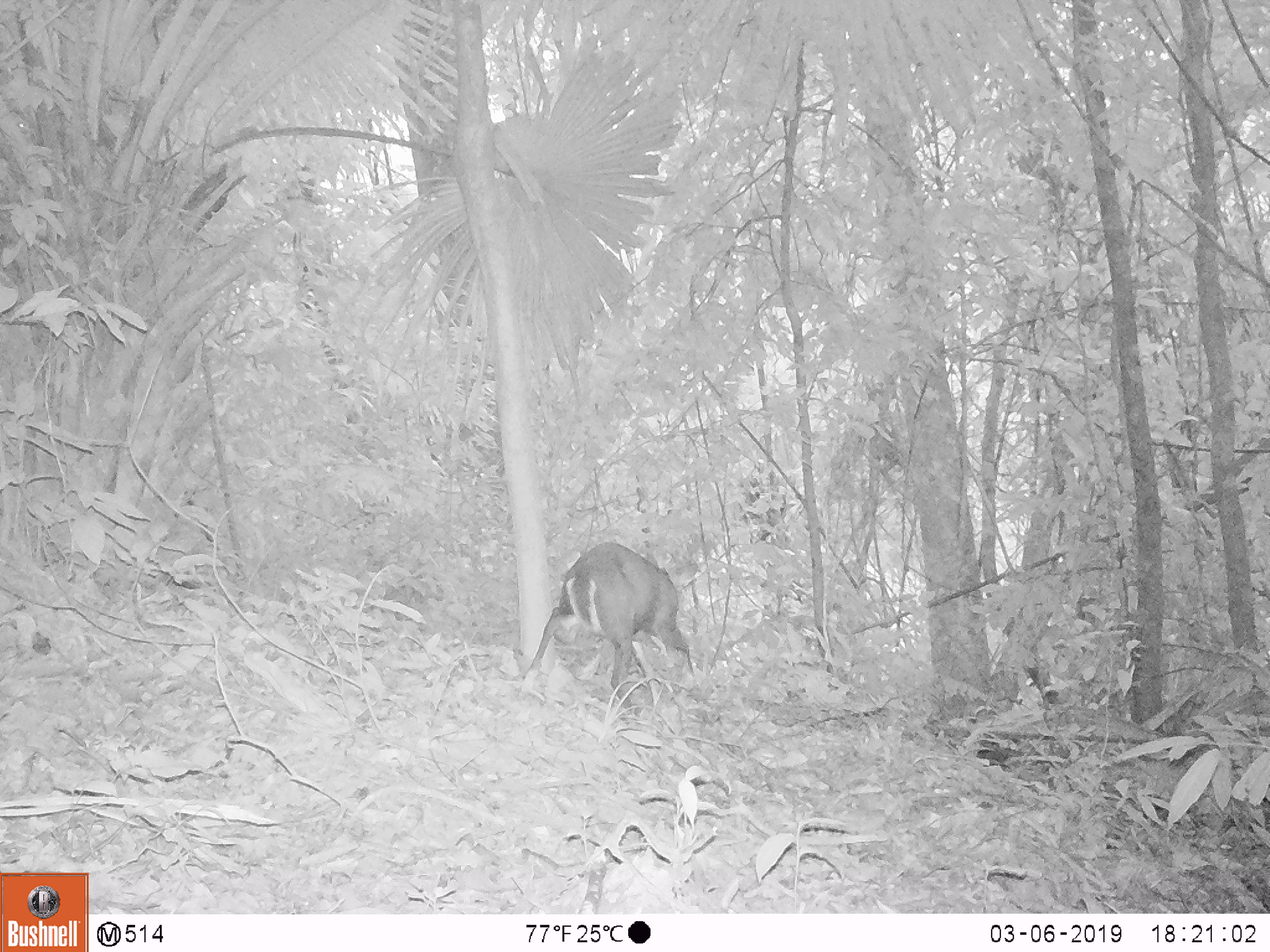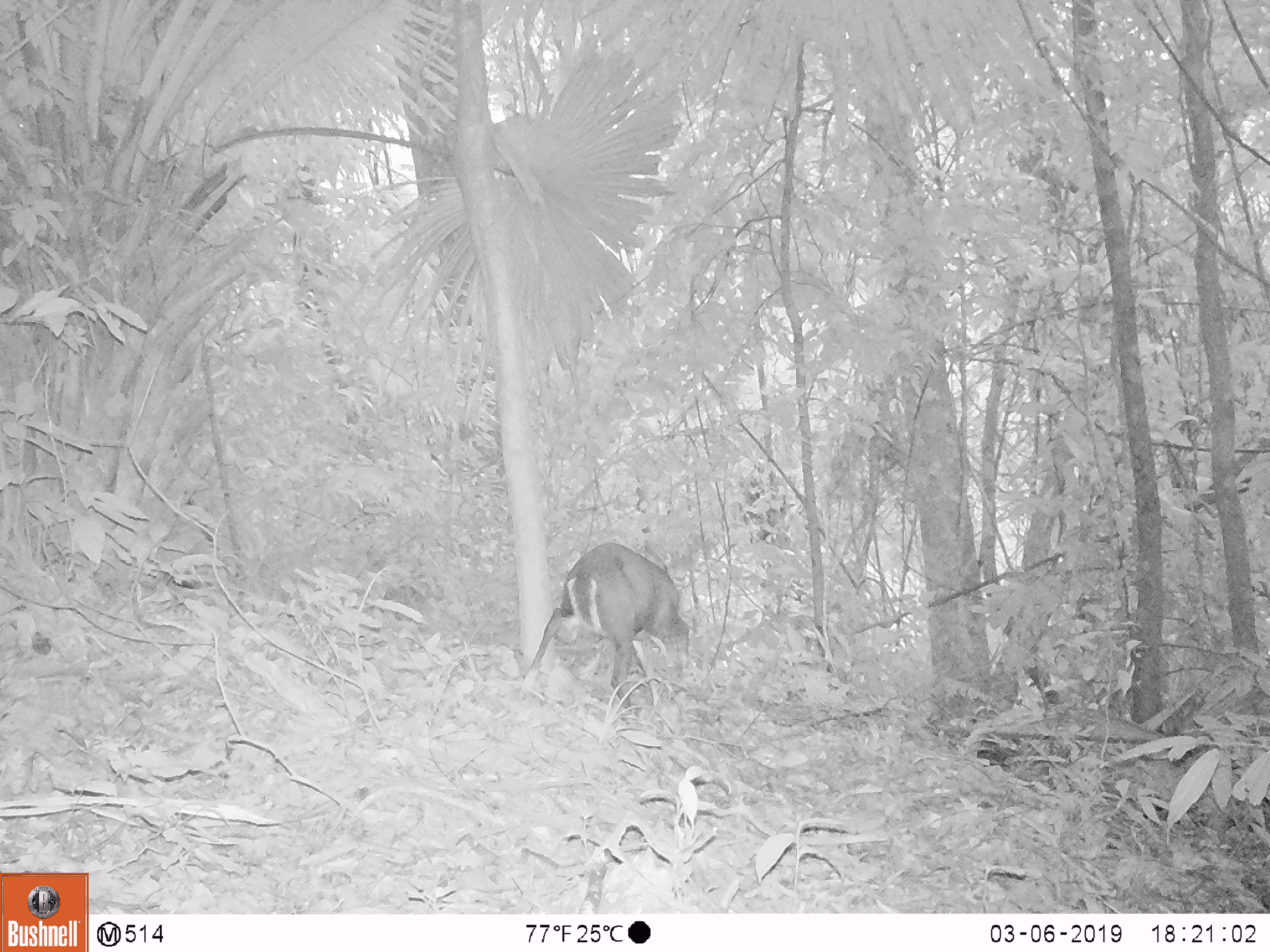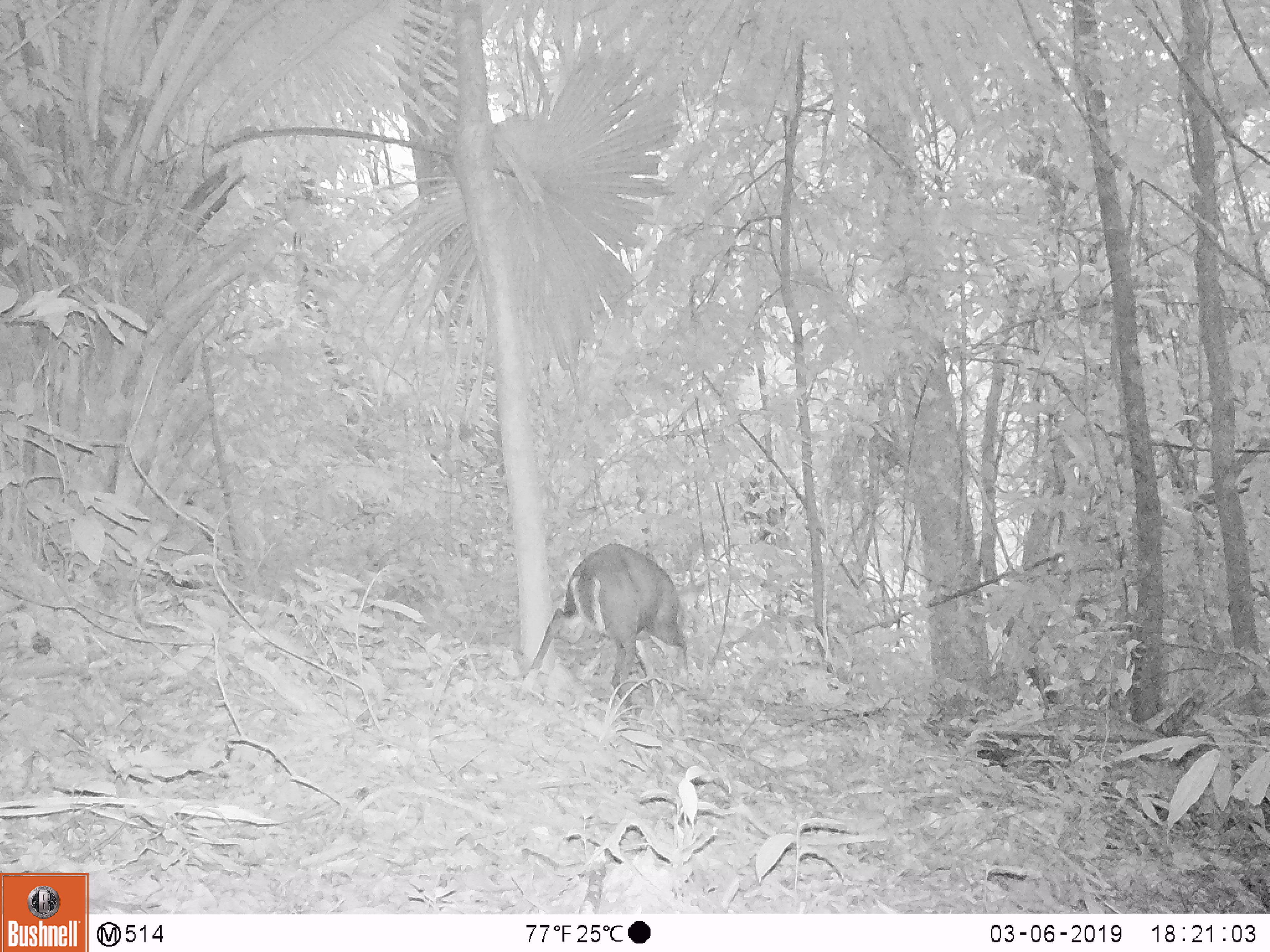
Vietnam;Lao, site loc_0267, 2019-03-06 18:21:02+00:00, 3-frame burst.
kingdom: Animalia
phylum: Chordata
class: Mammalia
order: Artiodactyla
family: Cervidae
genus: Muntiacus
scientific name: Muntiacus rooseveltorum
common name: roosevelt's muntjac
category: roosevelts muntjac group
Roosevelts muntjac group (roosevelt's muntjac) (Muntiacus rooseveltorum). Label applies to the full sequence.